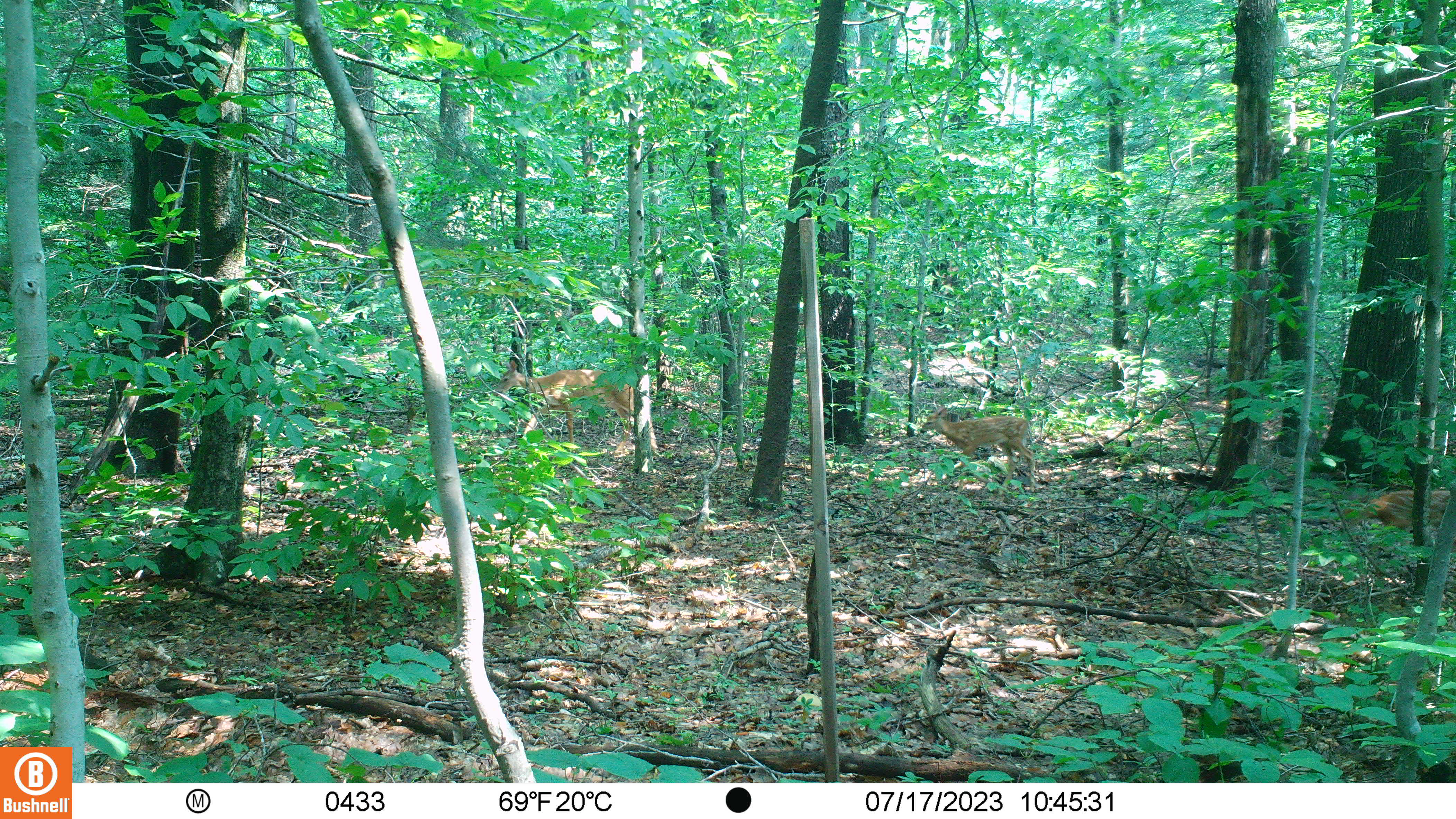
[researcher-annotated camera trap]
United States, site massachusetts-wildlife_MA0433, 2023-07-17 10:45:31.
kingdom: Animalia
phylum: Chordata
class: Mammalia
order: Artiodactyla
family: Cervidae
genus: Odocoileus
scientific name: Odocoileus virginianus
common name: white-tailed deer